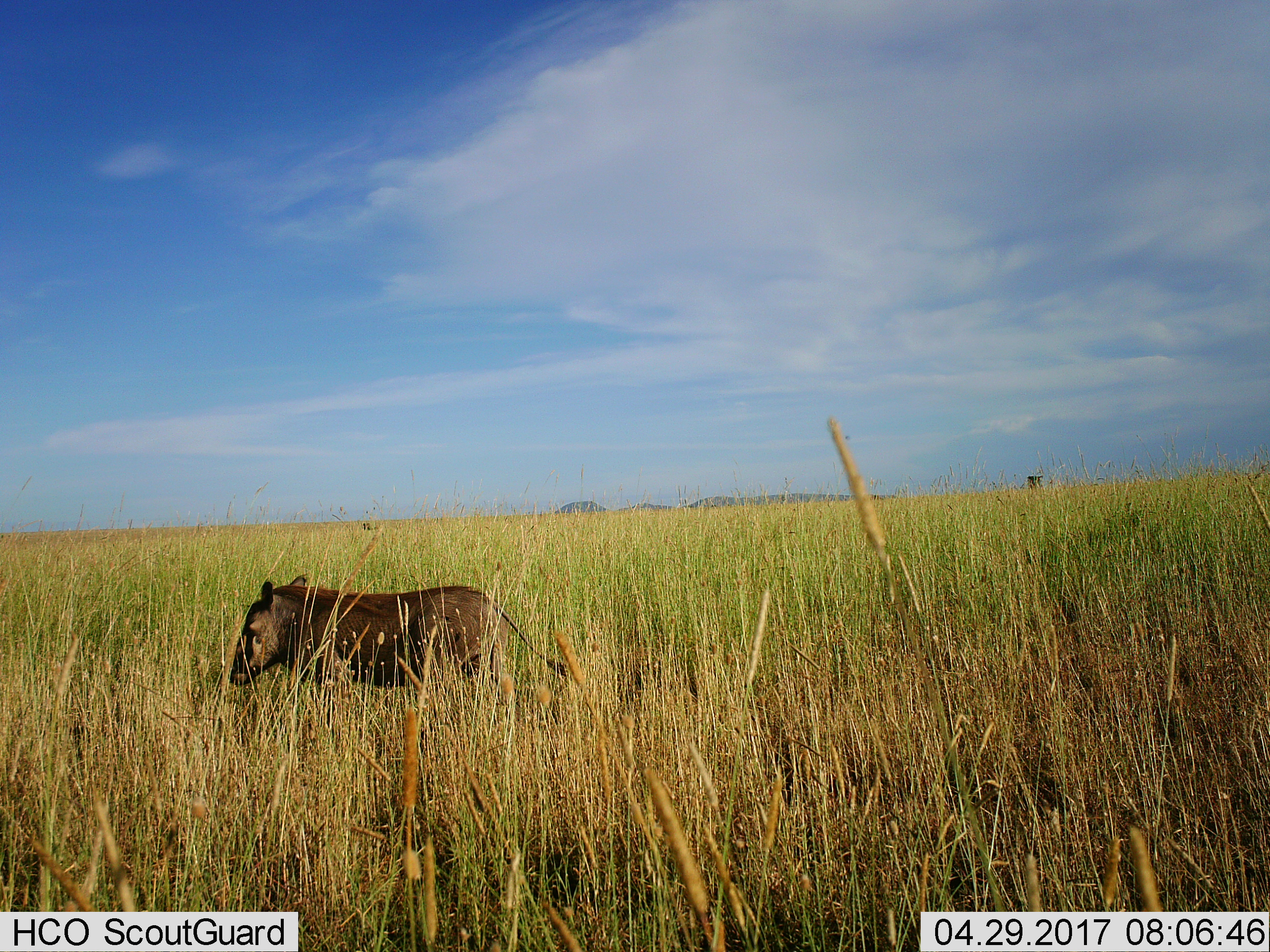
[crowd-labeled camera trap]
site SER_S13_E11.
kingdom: Animalia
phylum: Chordata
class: Mammalia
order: Artiodactyla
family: Suidae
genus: Phacochoerus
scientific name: Phacochoerus africanus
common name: warthog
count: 1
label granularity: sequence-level